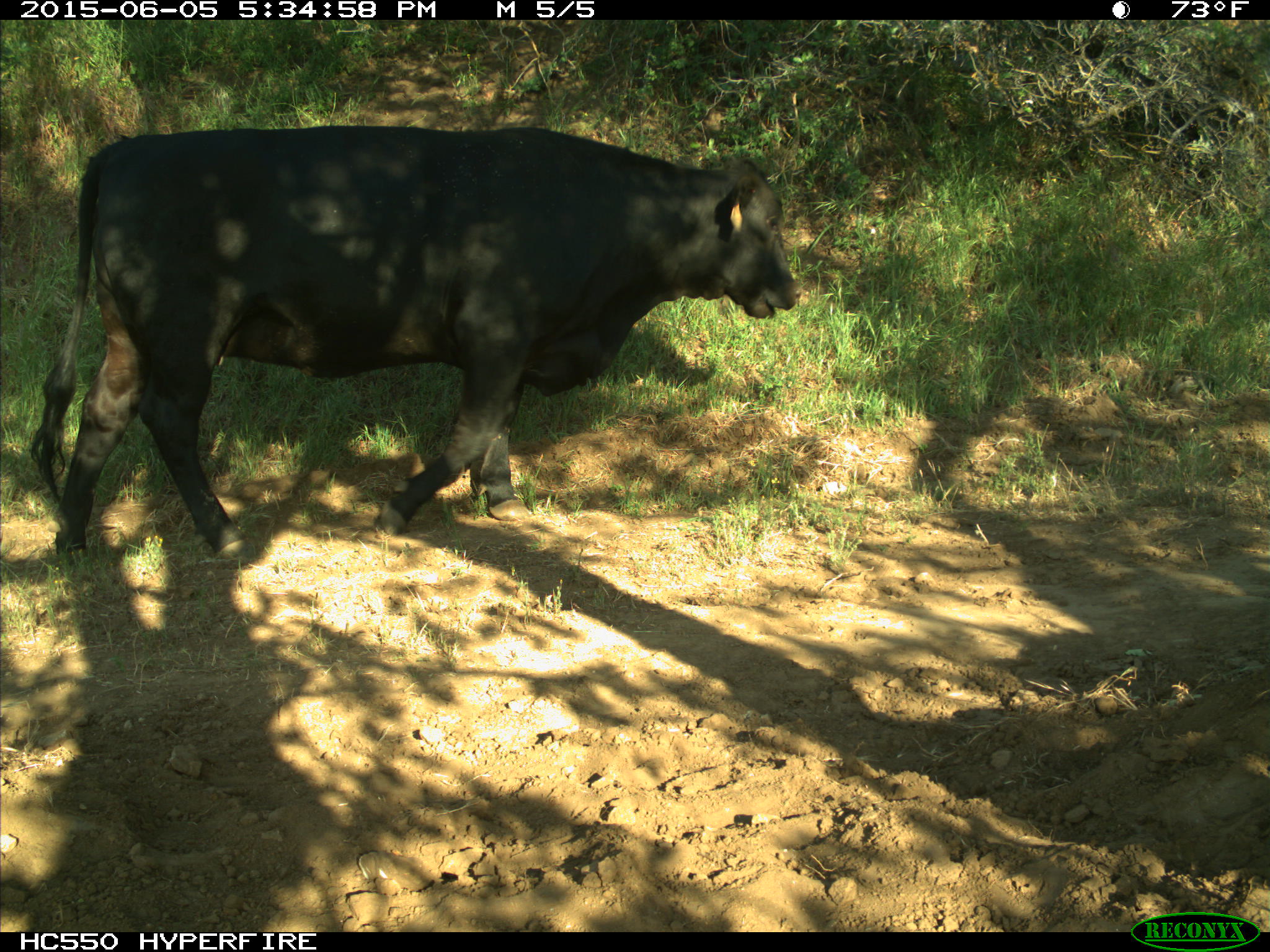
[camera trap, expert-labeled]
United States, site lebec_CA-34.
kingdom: Animalia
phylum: Chordata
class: Mammalia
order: Artiodactyla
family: Bovidae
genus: Bos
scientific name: Bos taurus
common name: domestic cow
Bos taurus (domestic cow).